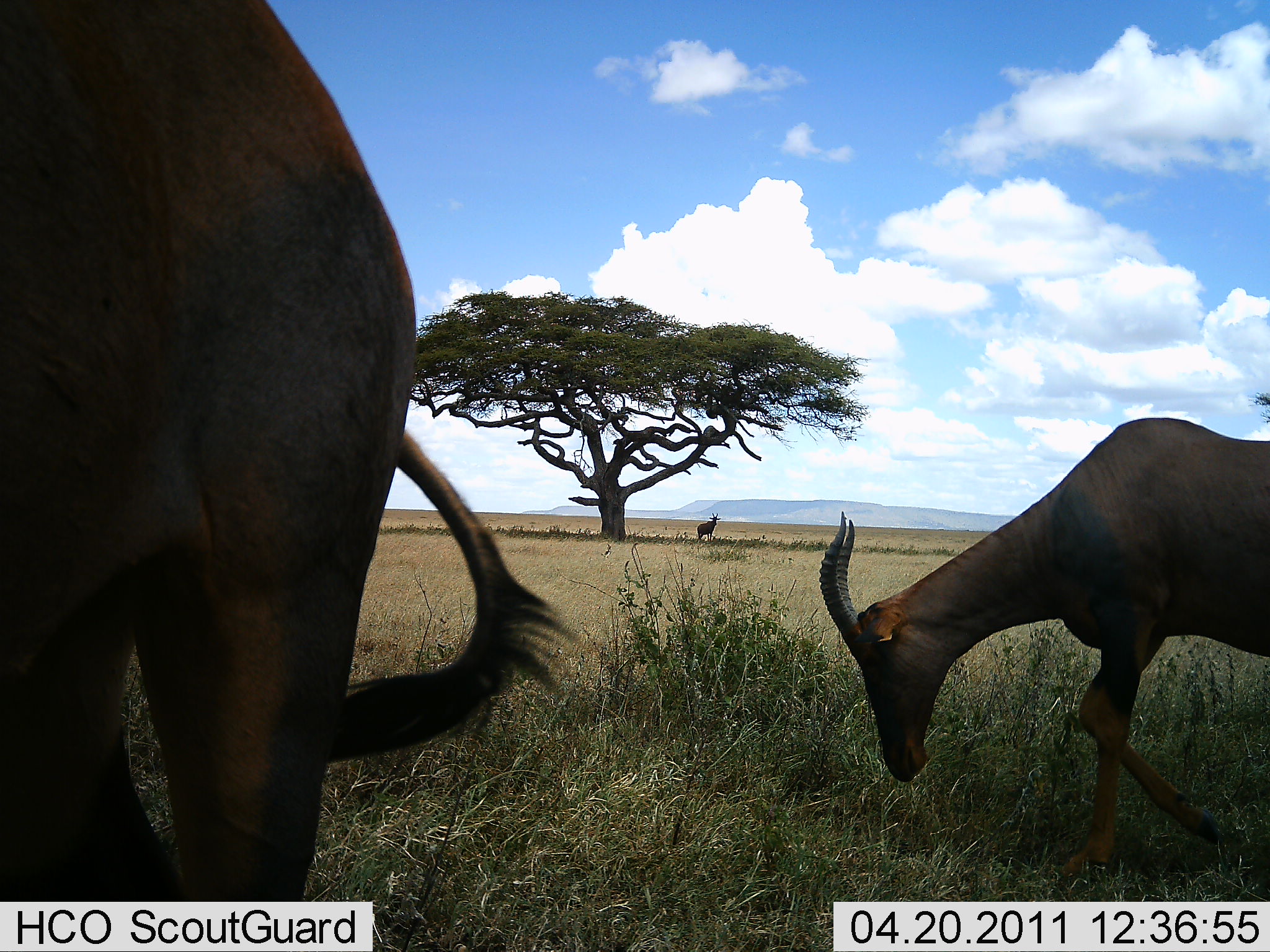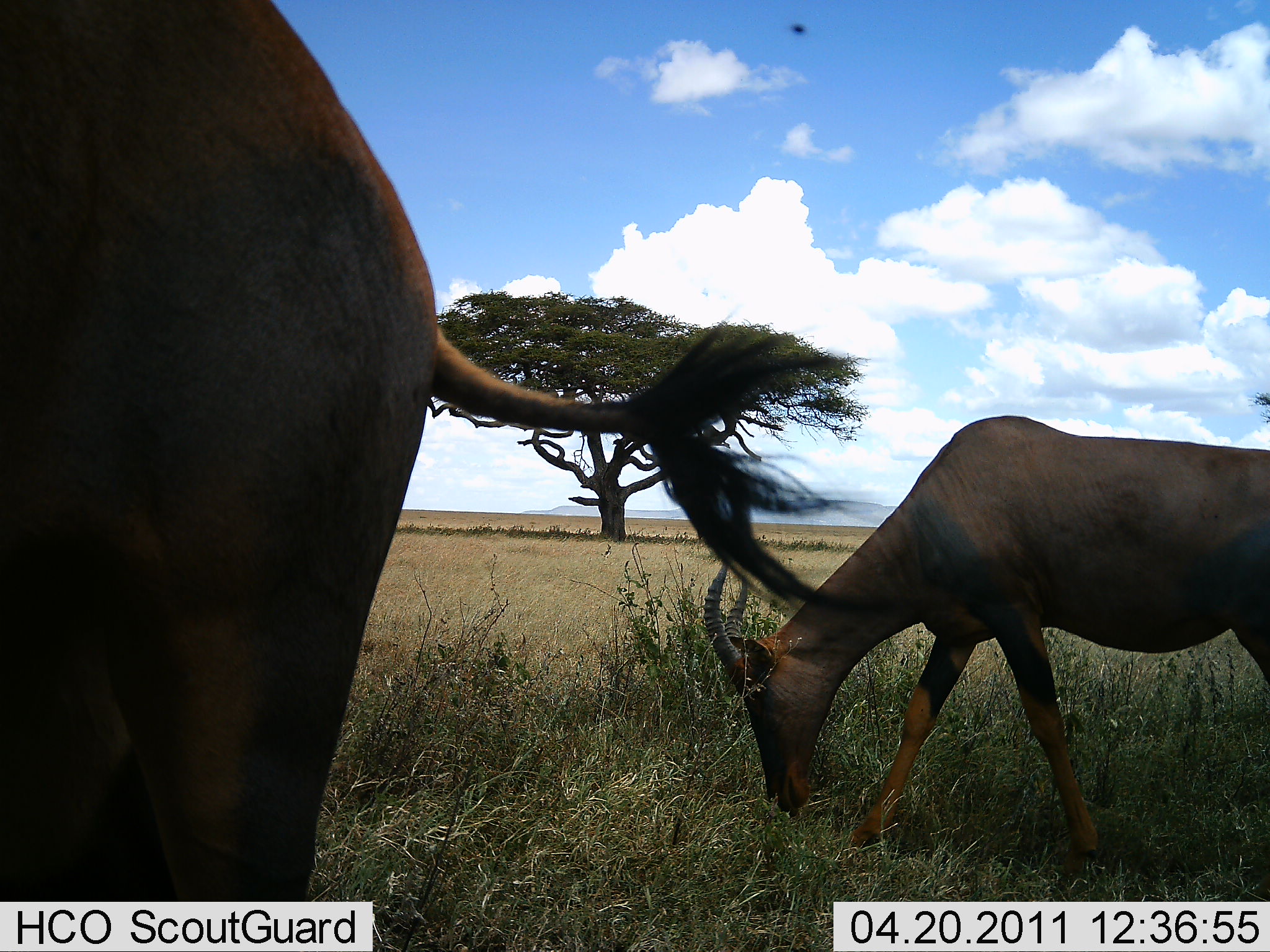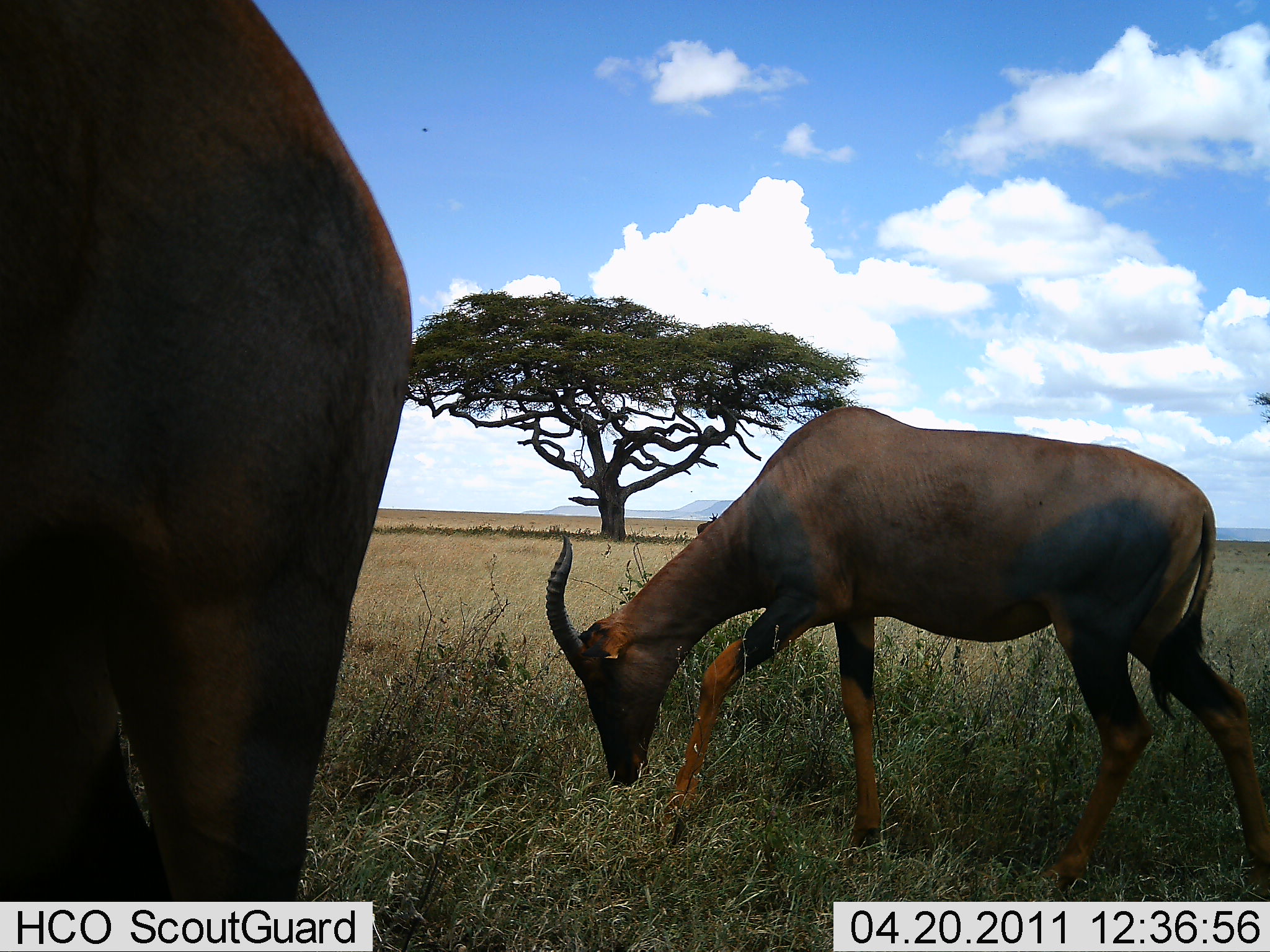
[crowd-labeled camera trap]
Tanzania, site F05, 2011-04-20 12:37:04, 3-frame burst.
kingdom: Animalia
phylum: Chordata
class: Mammalia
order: Artiodactyla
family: Bovidae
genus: Damaliscus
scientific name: Damaliscus lunatus jimela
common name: topi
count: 2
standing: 50%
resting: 0%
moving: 50%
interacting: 0%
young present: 0%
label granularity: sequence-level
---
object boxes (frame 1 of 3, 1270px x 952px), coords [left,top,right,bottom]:
animal: [1,0,583,900]; [818,416,1269,884]; [697,511,720,543]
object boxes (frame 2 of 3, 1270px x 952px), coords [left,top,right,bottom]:
animal: [1,0,869,902]; [703,416,1269,882]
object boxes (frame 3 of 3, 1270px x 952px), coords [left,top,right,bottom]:
animal: [1,0,413,900]; [546,405,1270,898]